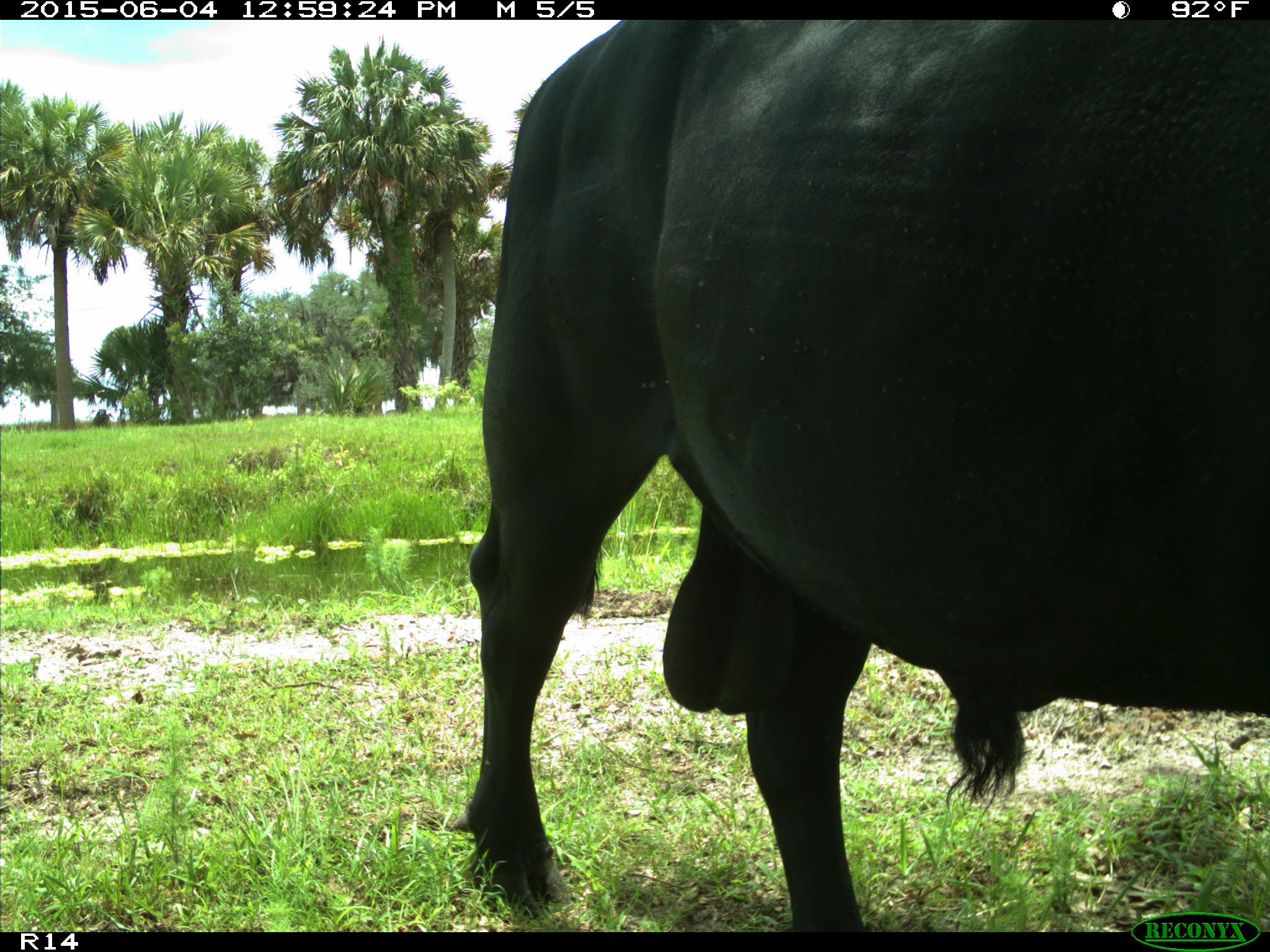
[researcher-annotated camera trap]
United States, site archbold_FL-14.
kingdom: Animalia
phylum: Chordata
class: Mammalia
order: Artiodactyla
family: Bovidae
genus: Bos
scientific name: Bos taurus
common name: domestic cow